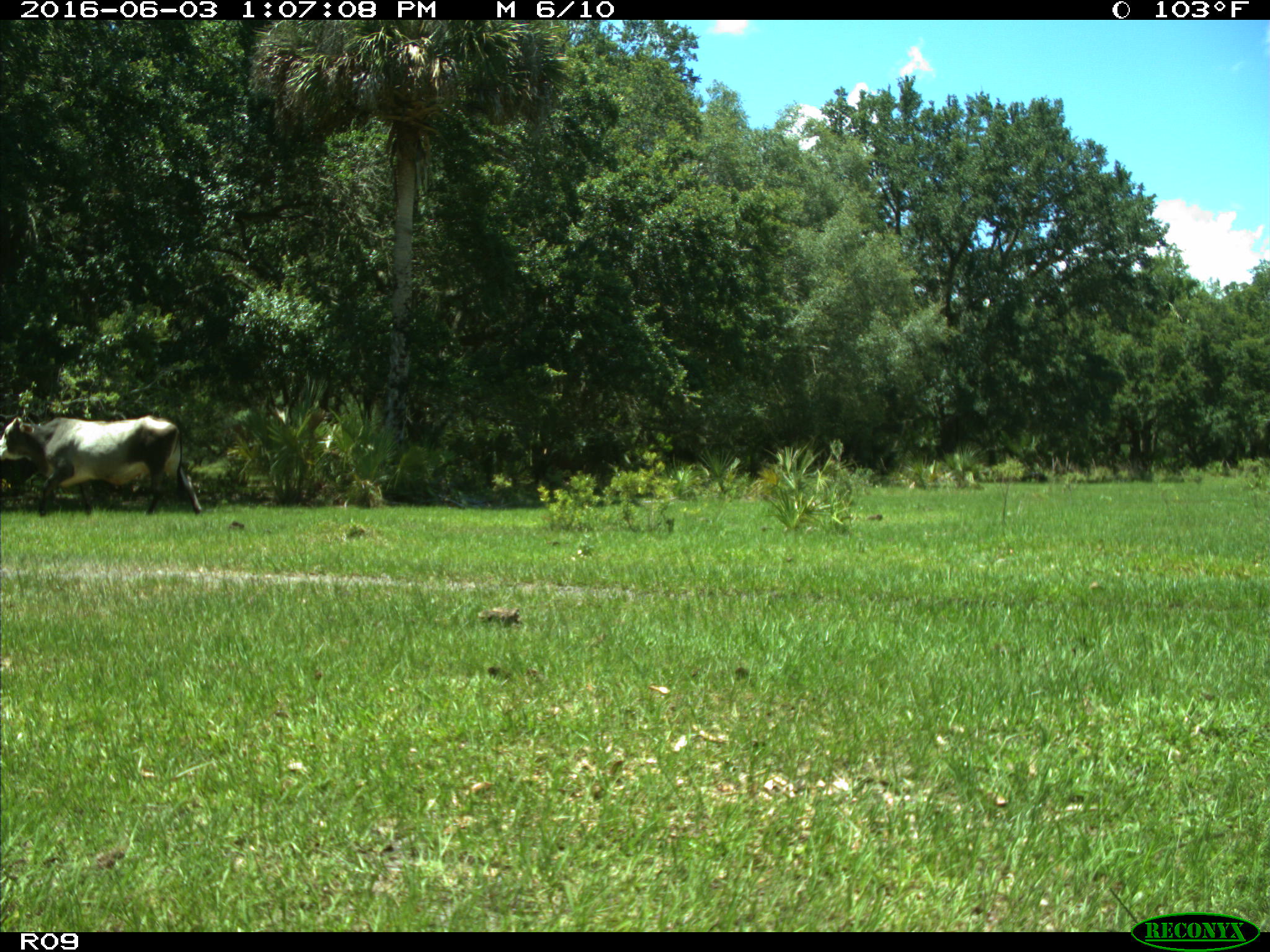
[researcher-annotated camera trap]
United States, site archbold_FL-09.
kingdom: Animalia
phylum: Chordata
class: Mammalia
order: Artiodactyla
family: Bovidae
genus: Bos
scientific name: Bos taurus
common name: domestic cow